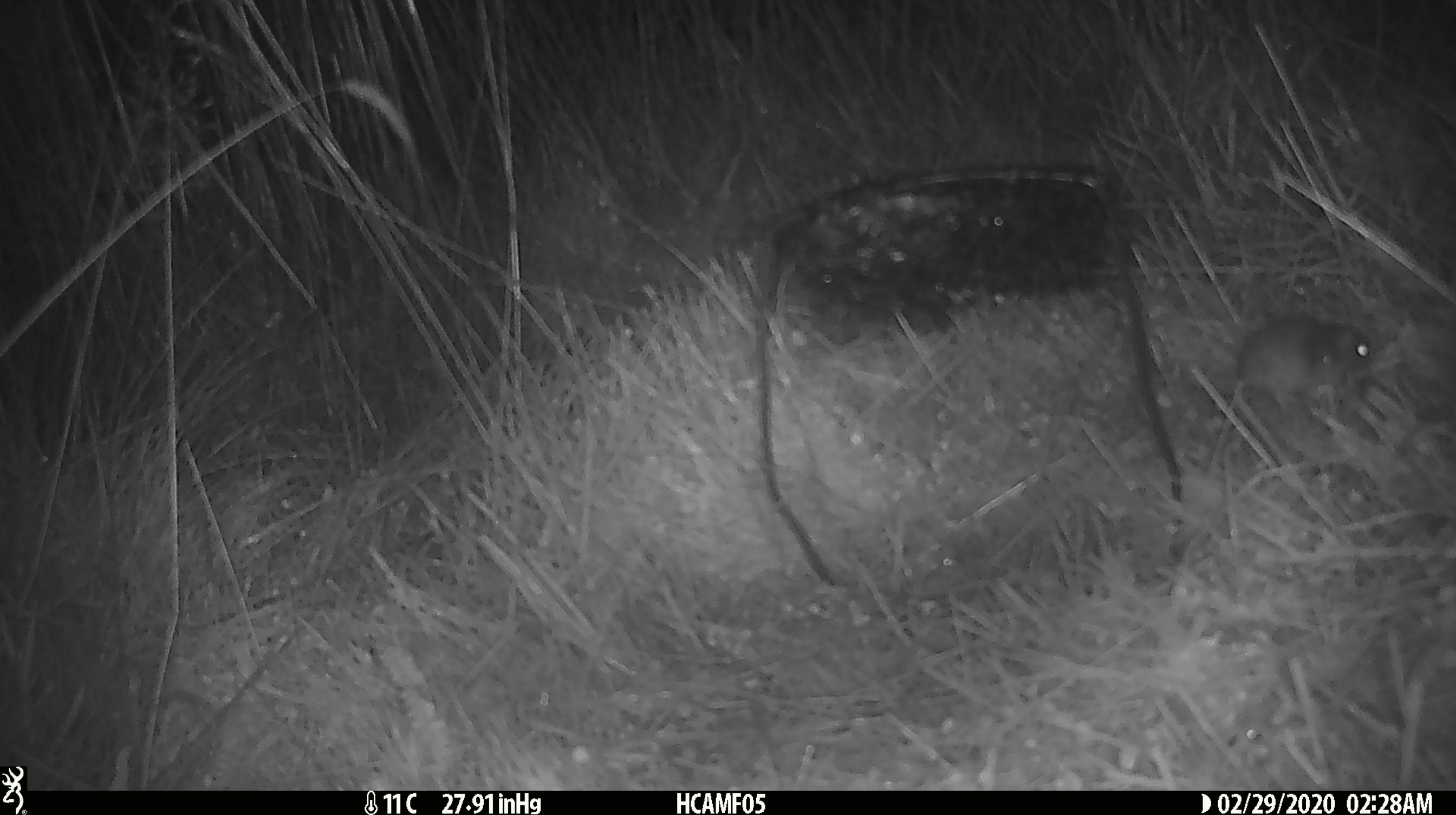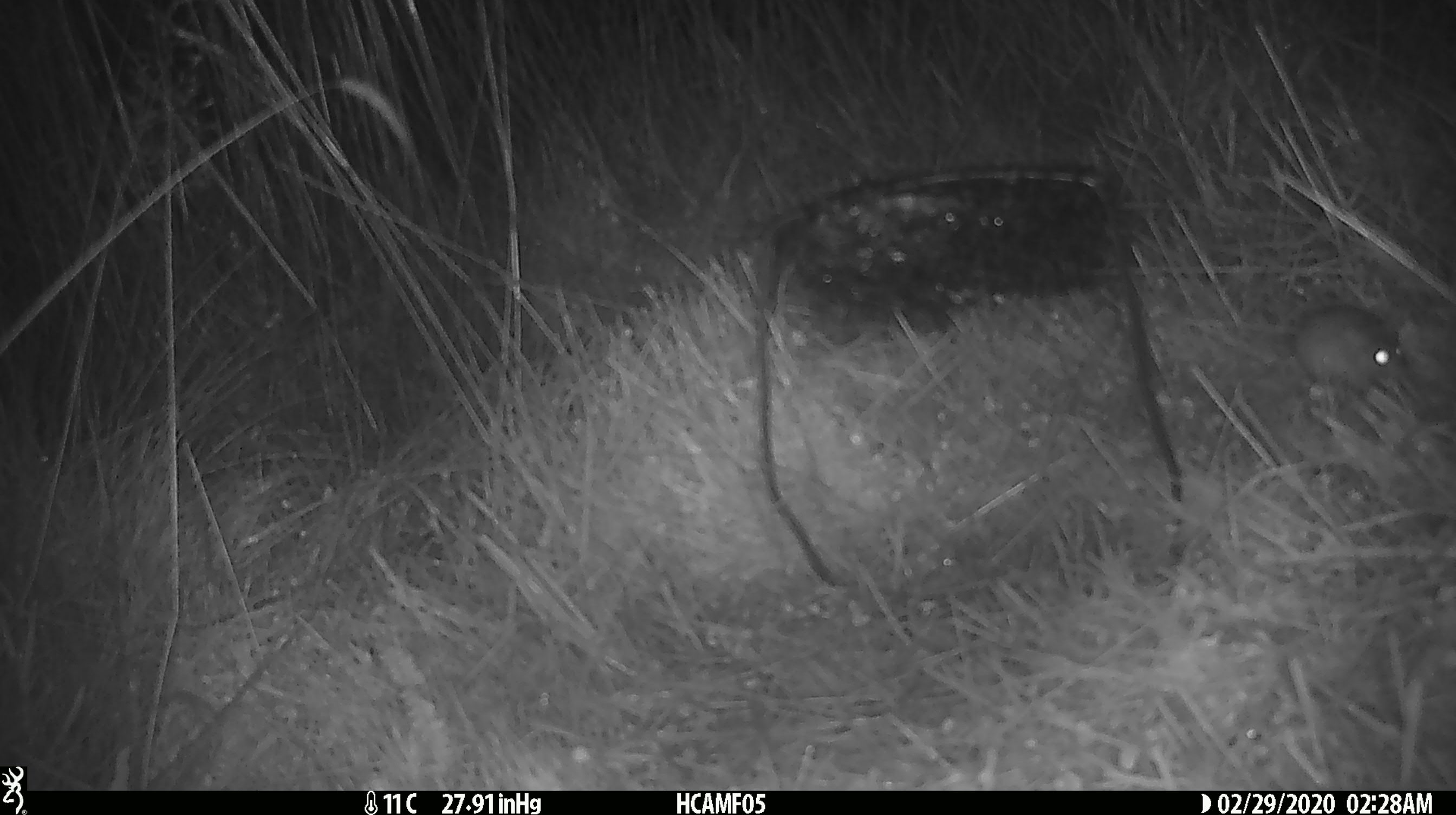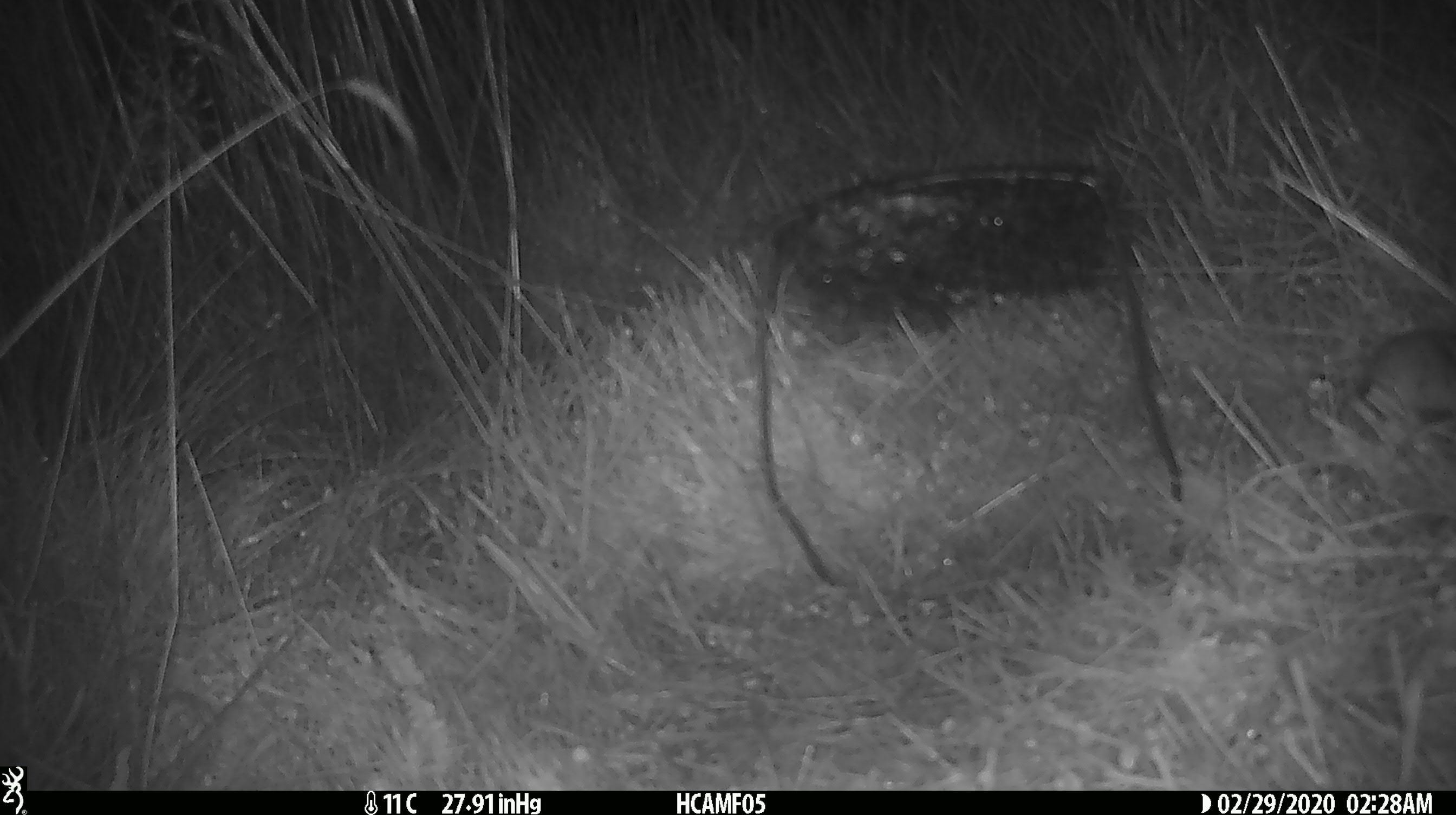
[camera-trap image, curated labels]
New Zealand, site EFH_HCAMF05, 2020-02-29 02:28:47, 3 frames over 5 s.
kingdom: Animalia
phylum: Chordata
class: Mammalia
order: Rodentia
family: Muridae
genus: Mus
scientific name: Mus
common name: mouse